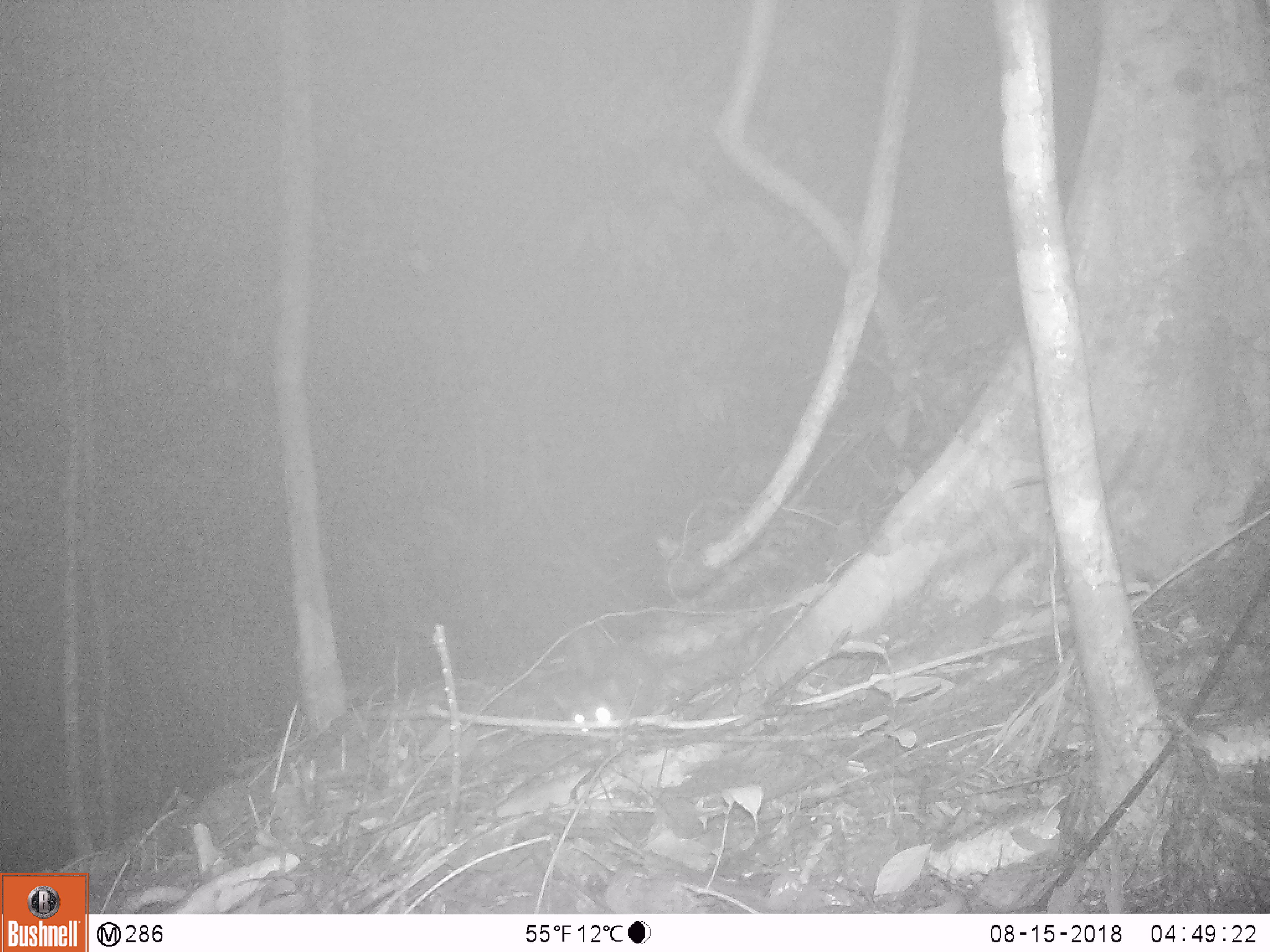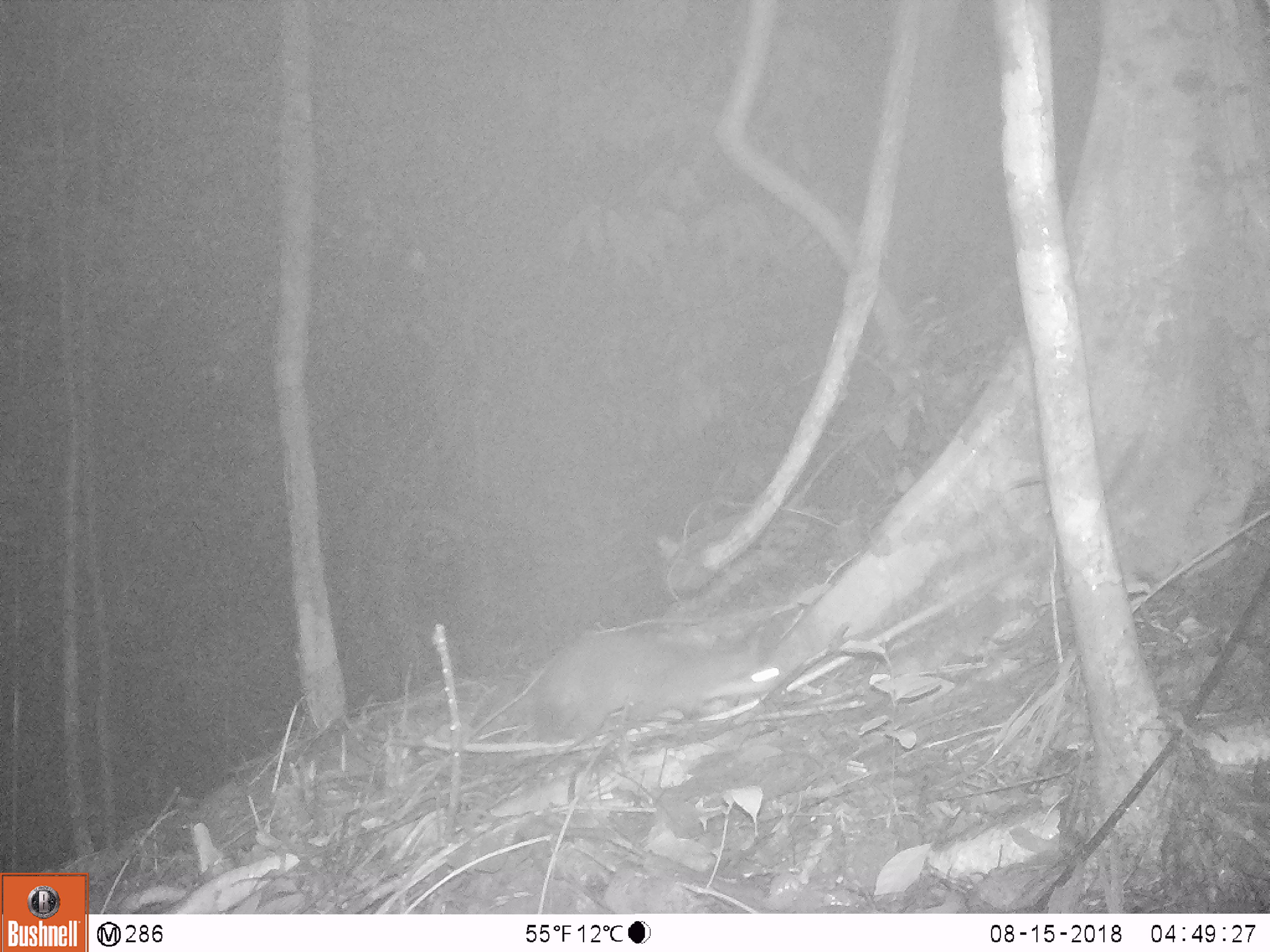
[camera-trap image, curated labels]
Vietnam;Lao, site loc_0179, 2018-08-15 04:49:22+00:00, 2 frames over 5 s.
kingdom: Animalia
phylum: Chordata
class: Mammalia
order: Carnivora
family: Mustelidae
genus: Melogale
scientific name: Melogale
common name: ferret badger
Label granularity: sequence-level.